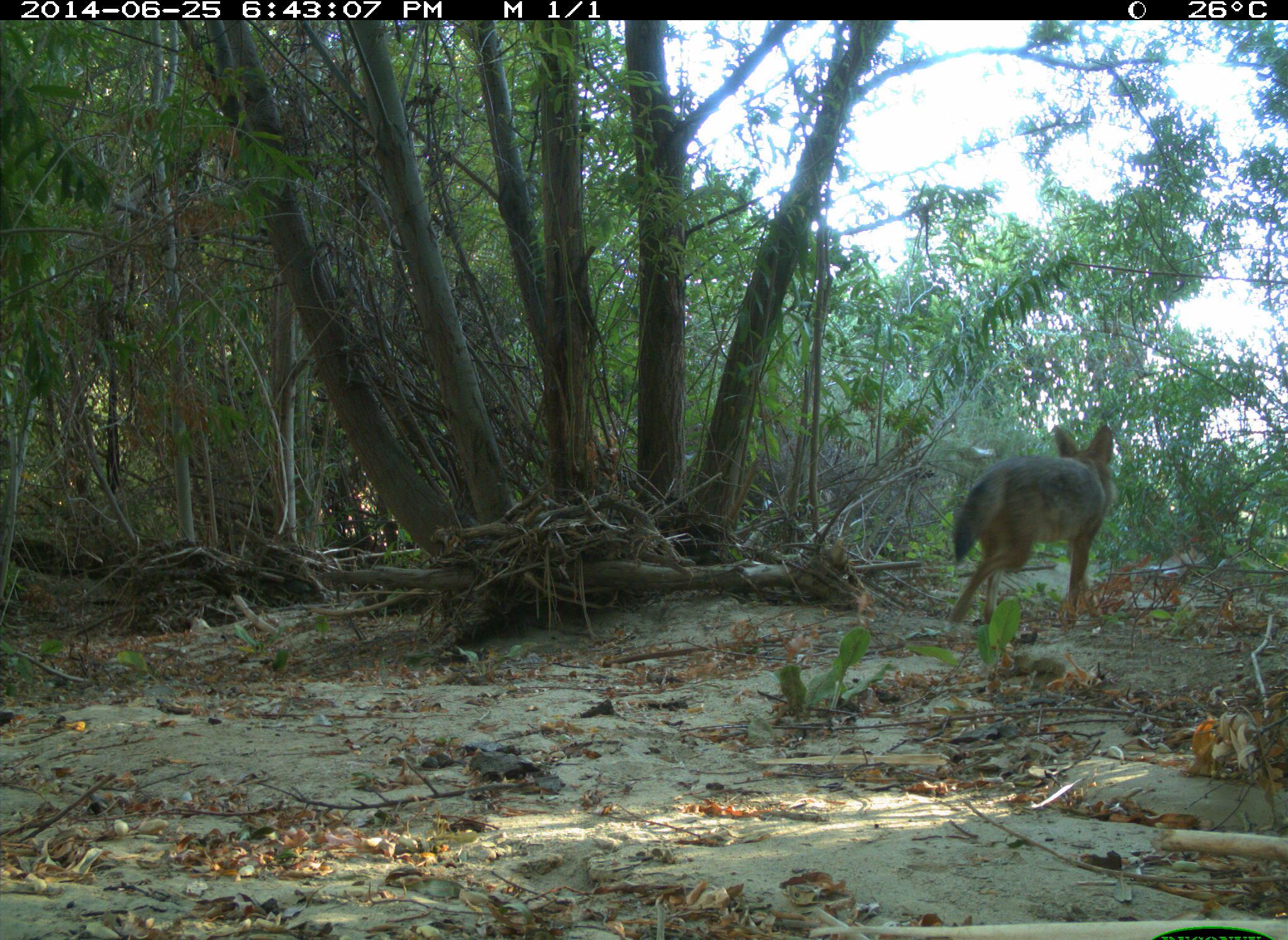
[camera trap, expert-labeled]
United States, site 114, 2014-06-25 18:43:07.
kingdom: Animalia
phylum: Chordata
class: Mammalia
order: Carnivora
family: Canidae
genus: Canis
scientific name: Canis latrans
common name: coyote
Coyote (Canis latrans).